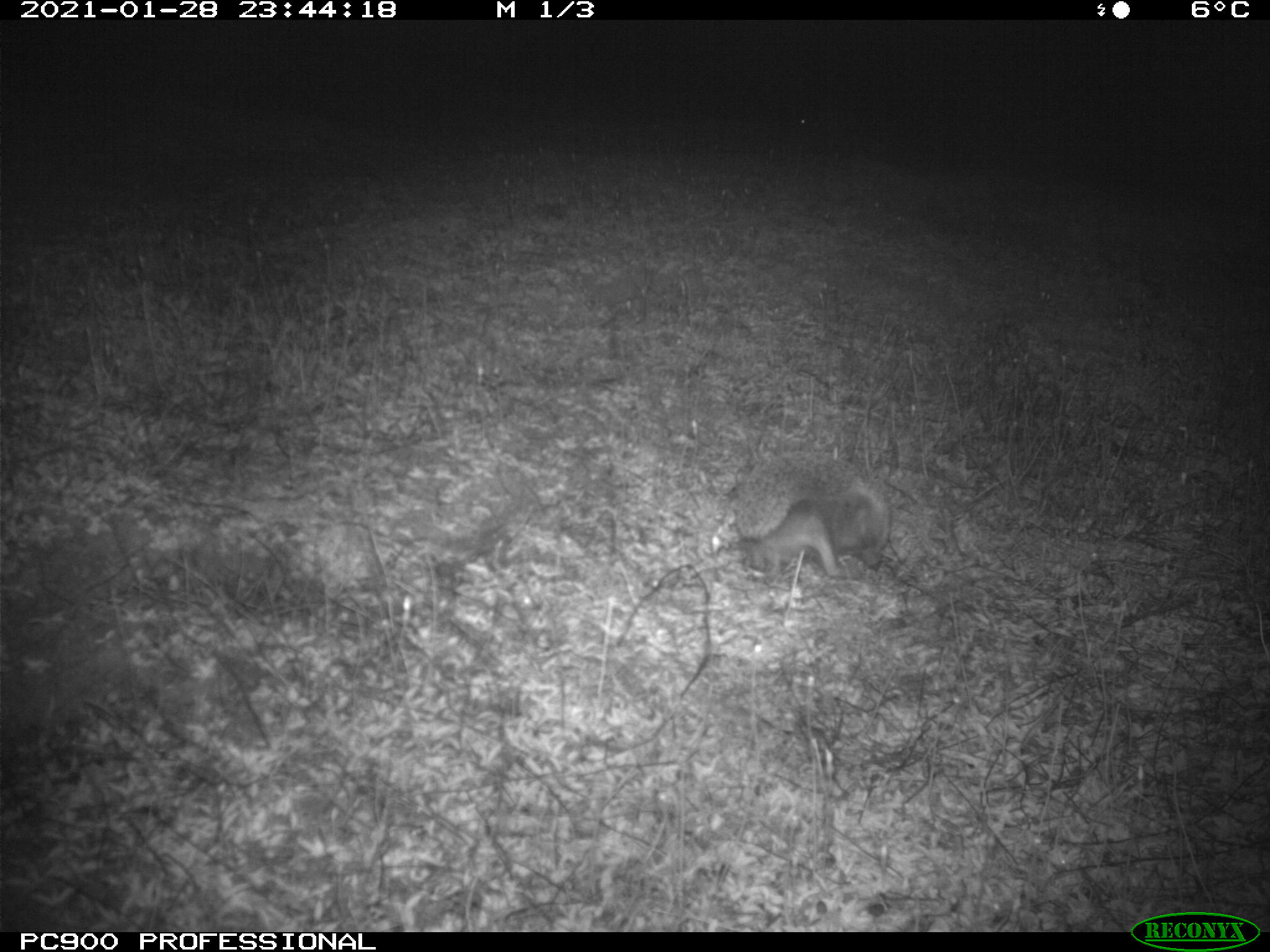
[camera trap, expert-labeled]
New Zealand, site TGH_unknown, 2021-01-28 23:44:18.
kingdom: Animalia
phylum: Chordata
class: Mammalia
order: Eulipotyphla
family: Erinaceidae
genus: Erinaceus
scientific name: Erinaceus europaeus europaeus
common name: european hedgehog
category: hedgehog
Hedgehog (european hedgehog) (Erinaceus europaeus europaeus).